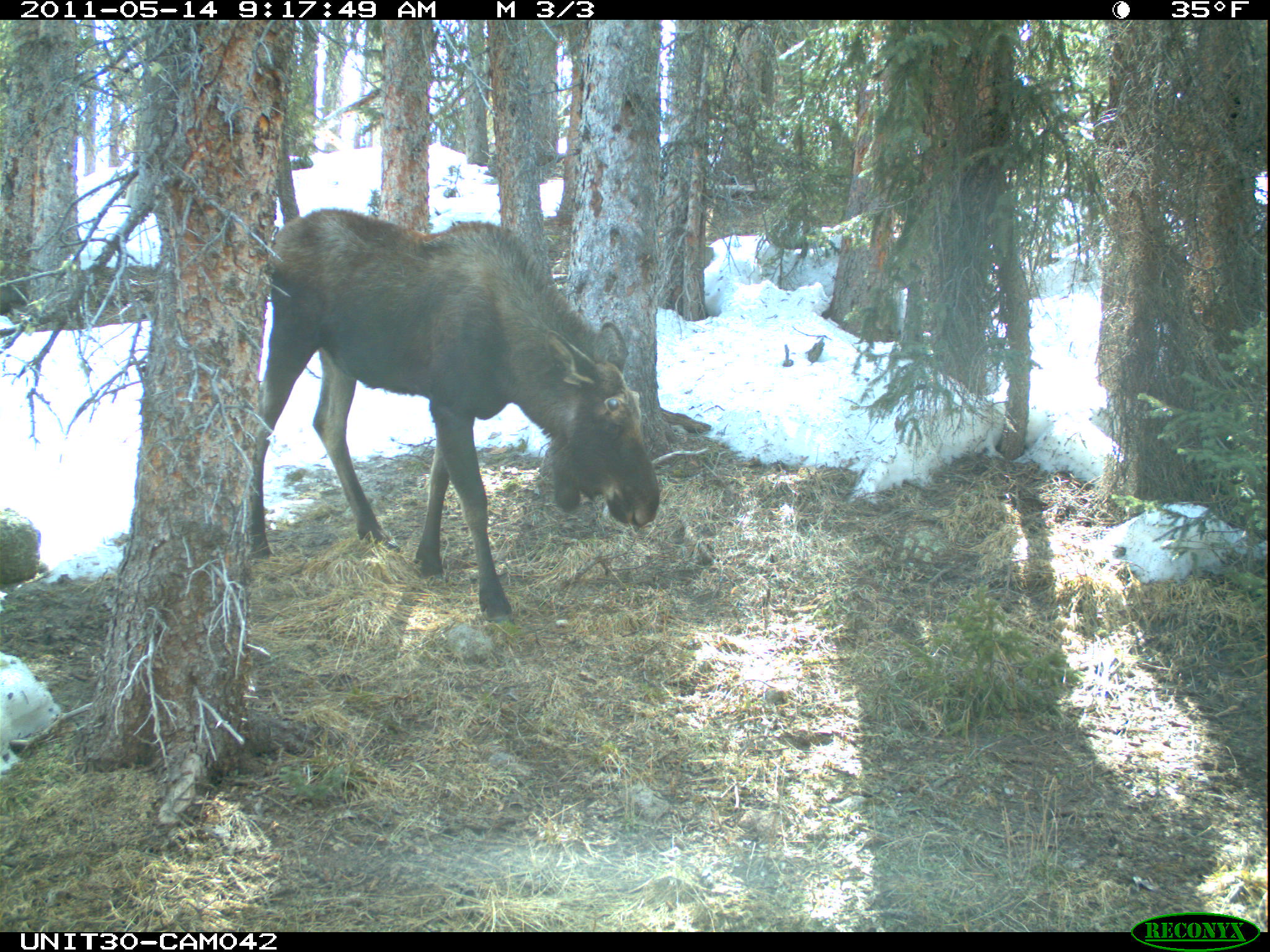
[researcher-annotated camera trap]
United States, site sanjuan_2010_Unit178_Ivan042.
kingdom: Animalia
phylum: Chordata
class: Mammalia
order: Artiodactyla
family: Cervidae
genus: Alces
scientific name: Alces alces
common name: moose